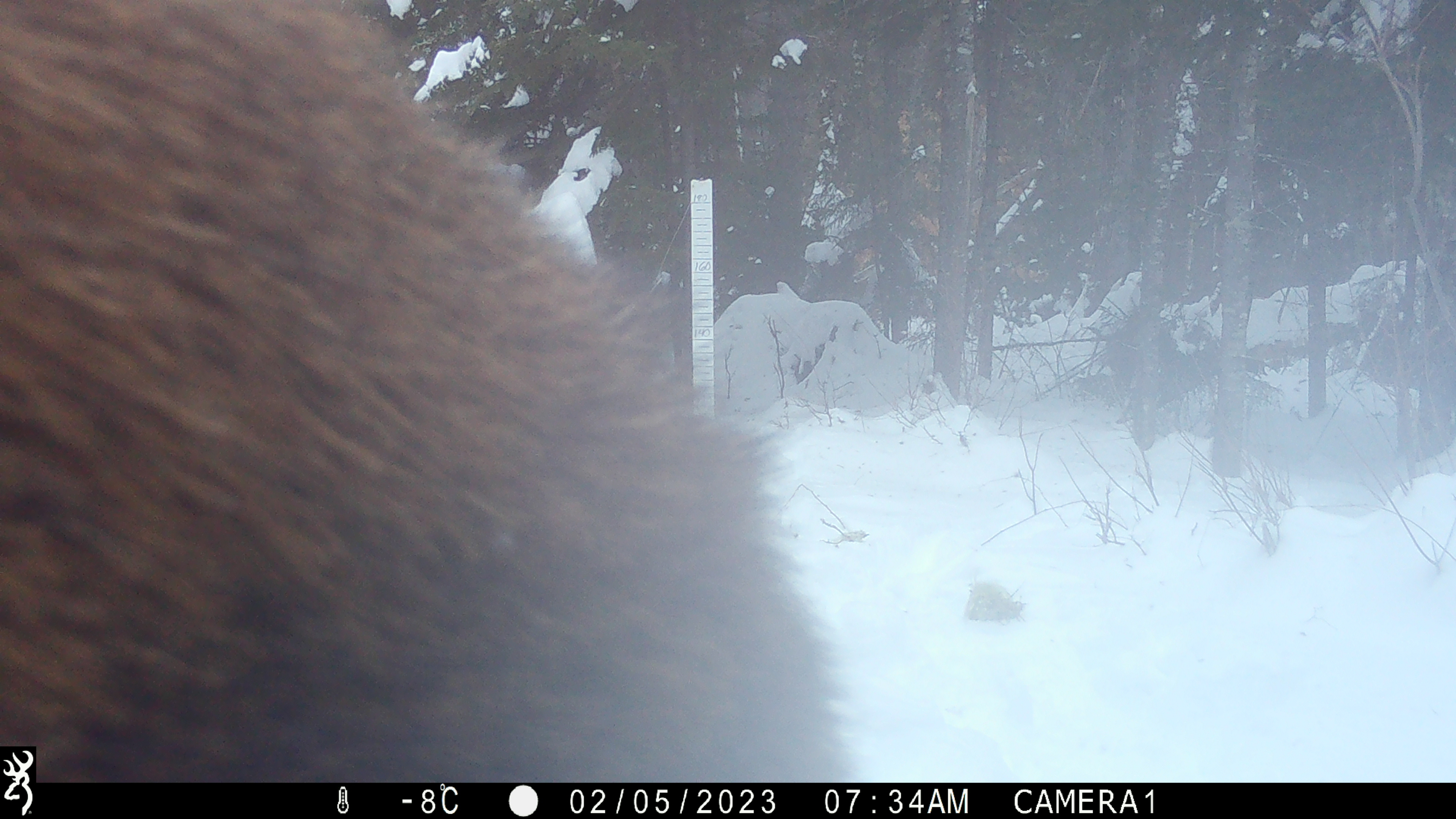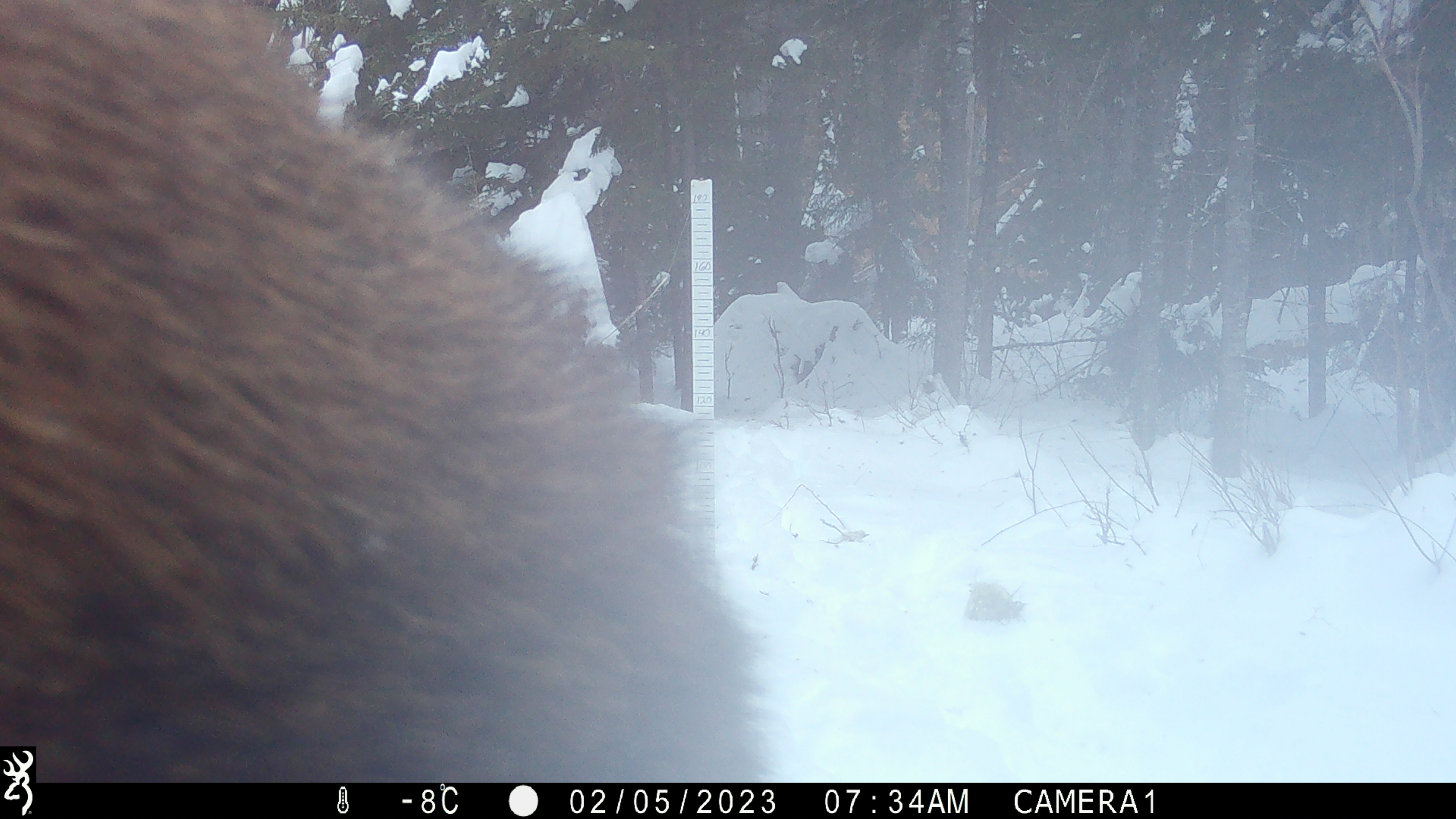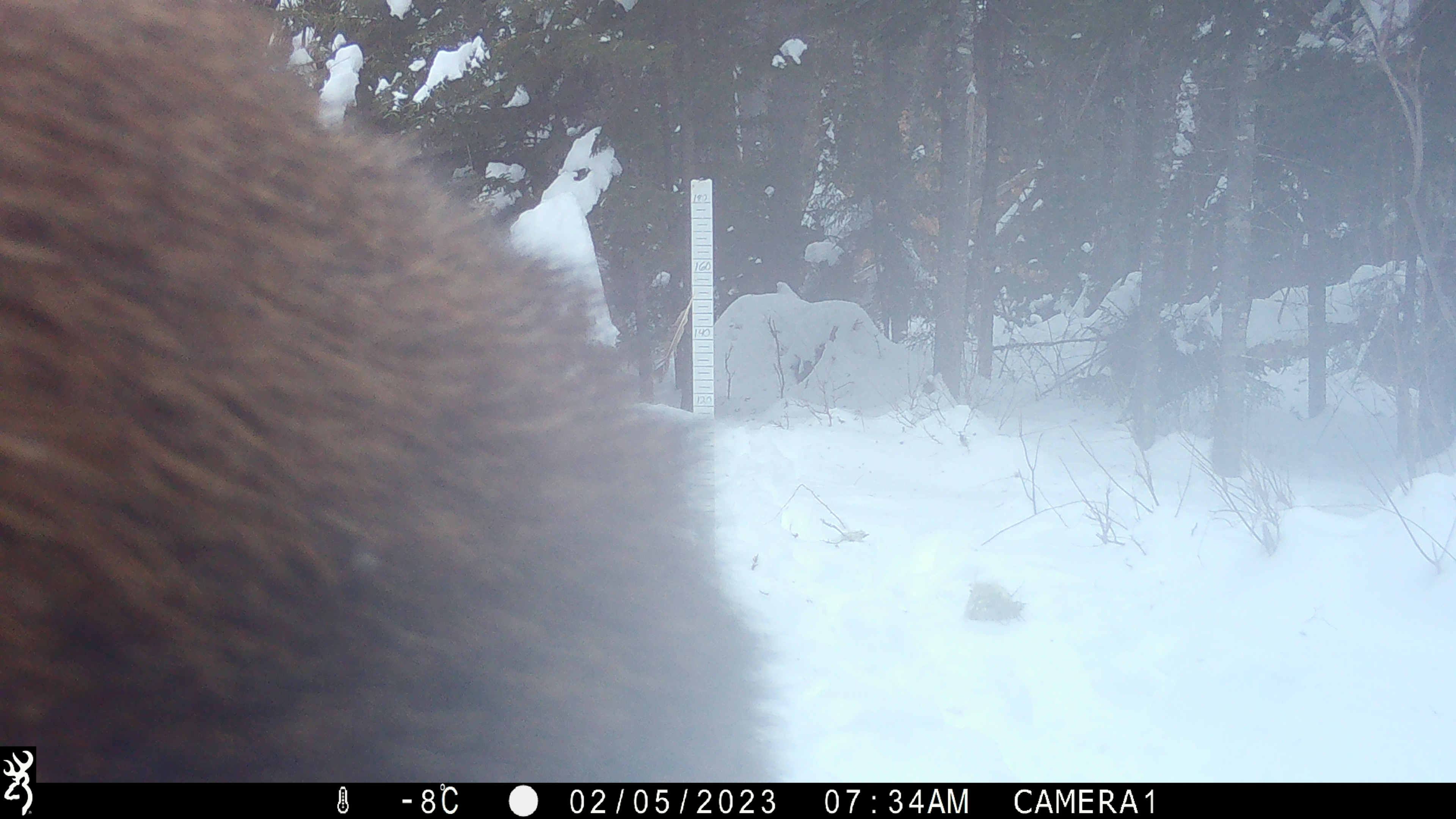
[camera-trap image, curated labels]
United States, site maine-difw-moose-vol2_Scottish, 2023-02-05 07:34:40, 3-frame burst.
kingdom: Animalia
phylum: Chordata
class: Mammalia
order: Artiodactyla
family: Cervidae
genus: Alces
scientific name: Alces alces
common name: moose